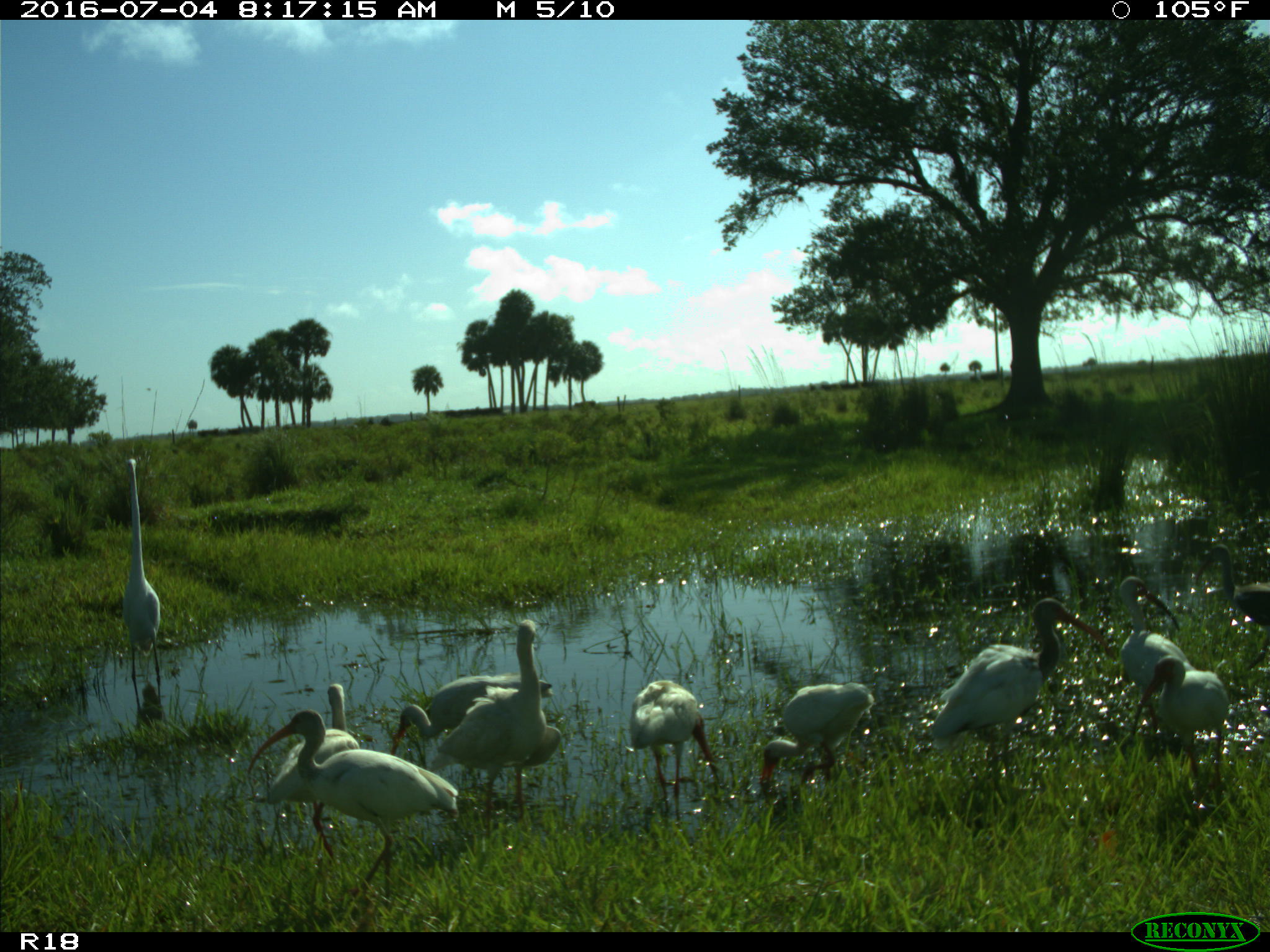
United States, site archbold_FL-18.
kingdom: Animalia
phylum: Chordata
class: Aves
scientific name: Aves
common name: birds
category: unidentified bird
Unidentified bird (birds) (Aves).